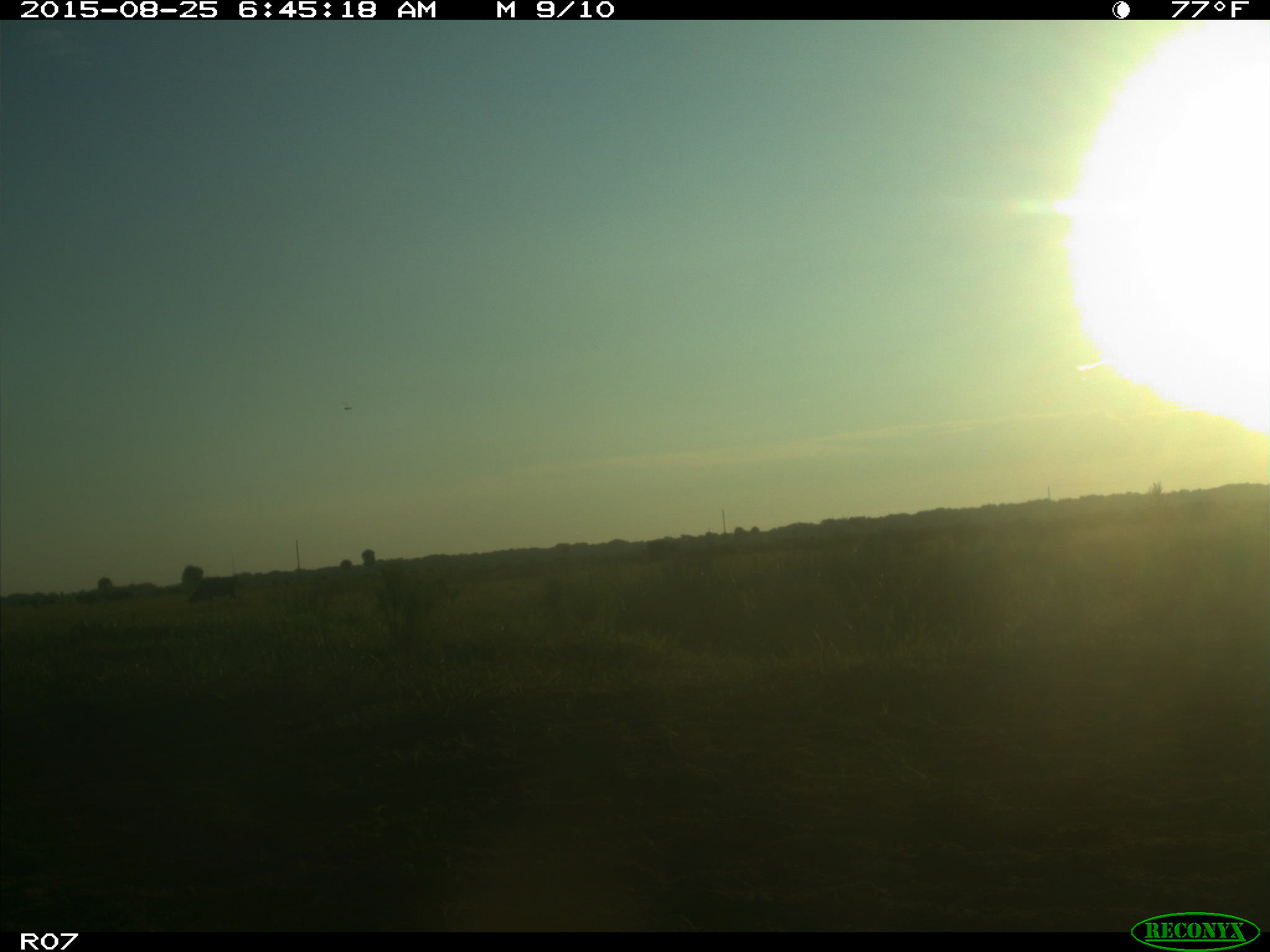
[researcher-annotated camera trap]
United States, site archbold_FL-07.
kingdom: Animalia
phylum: Chordata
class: Mammalia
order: Artiodactyla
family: Bovidae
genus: Bos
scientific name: Bos taurus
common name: domestic cow